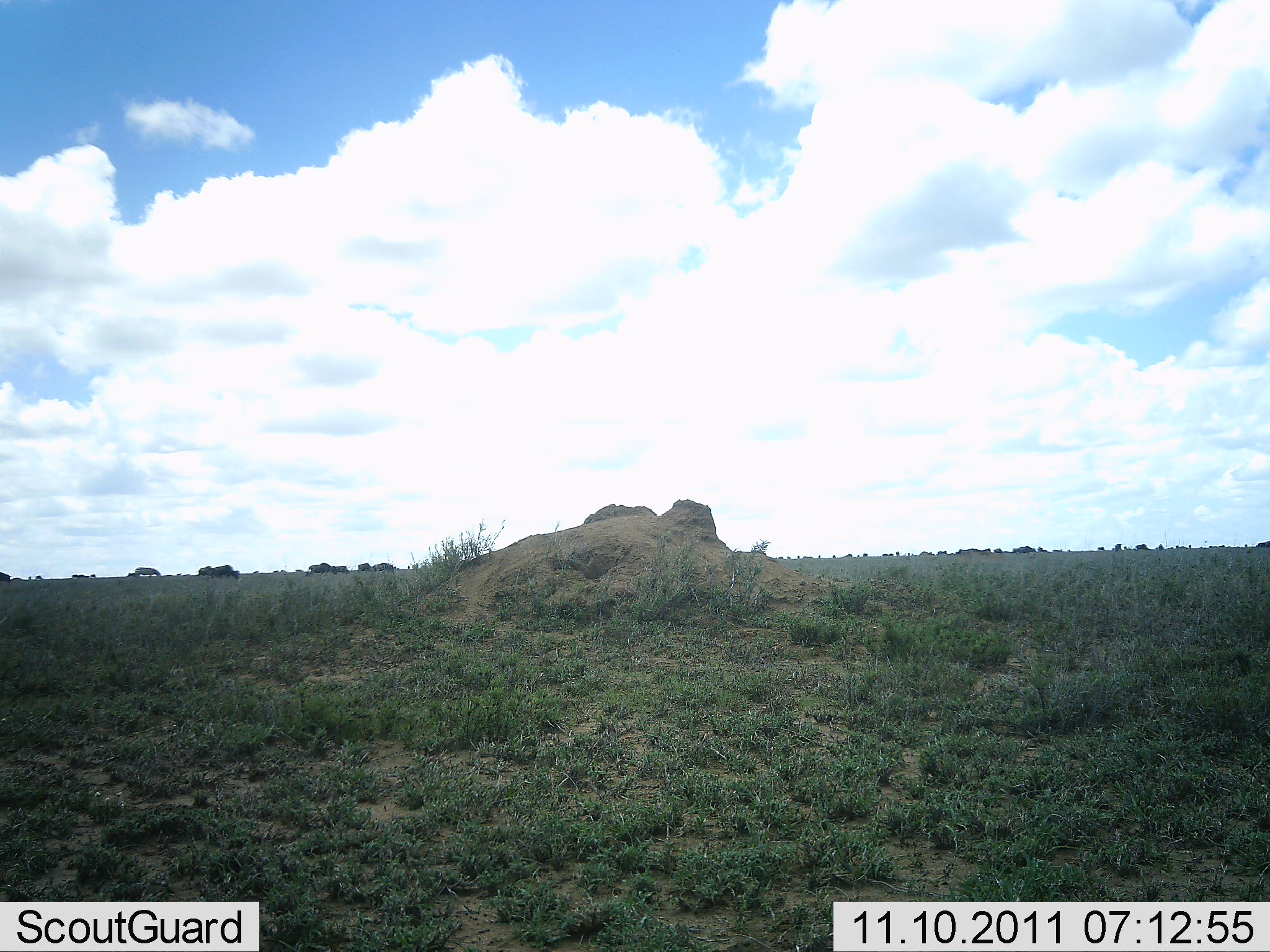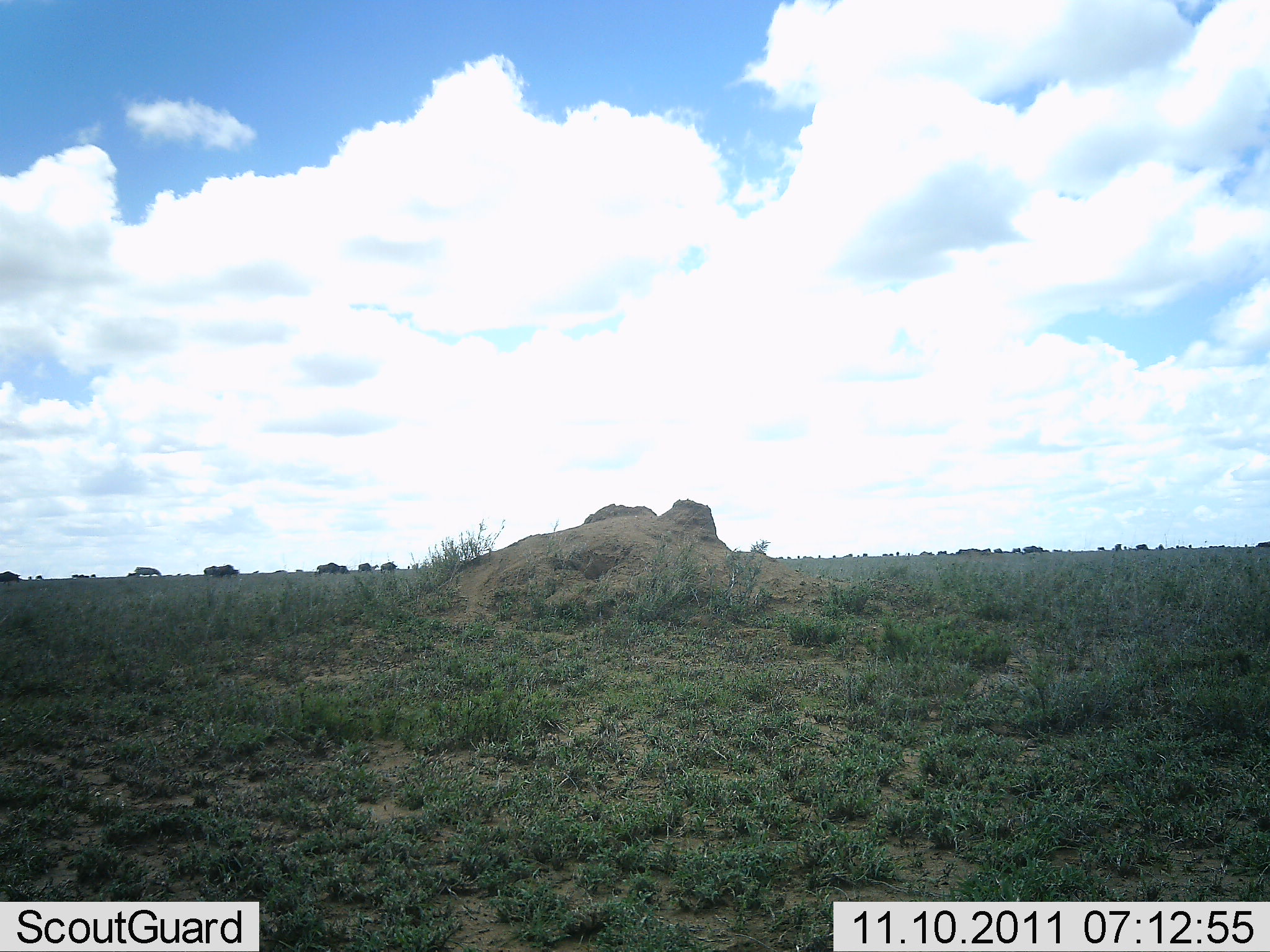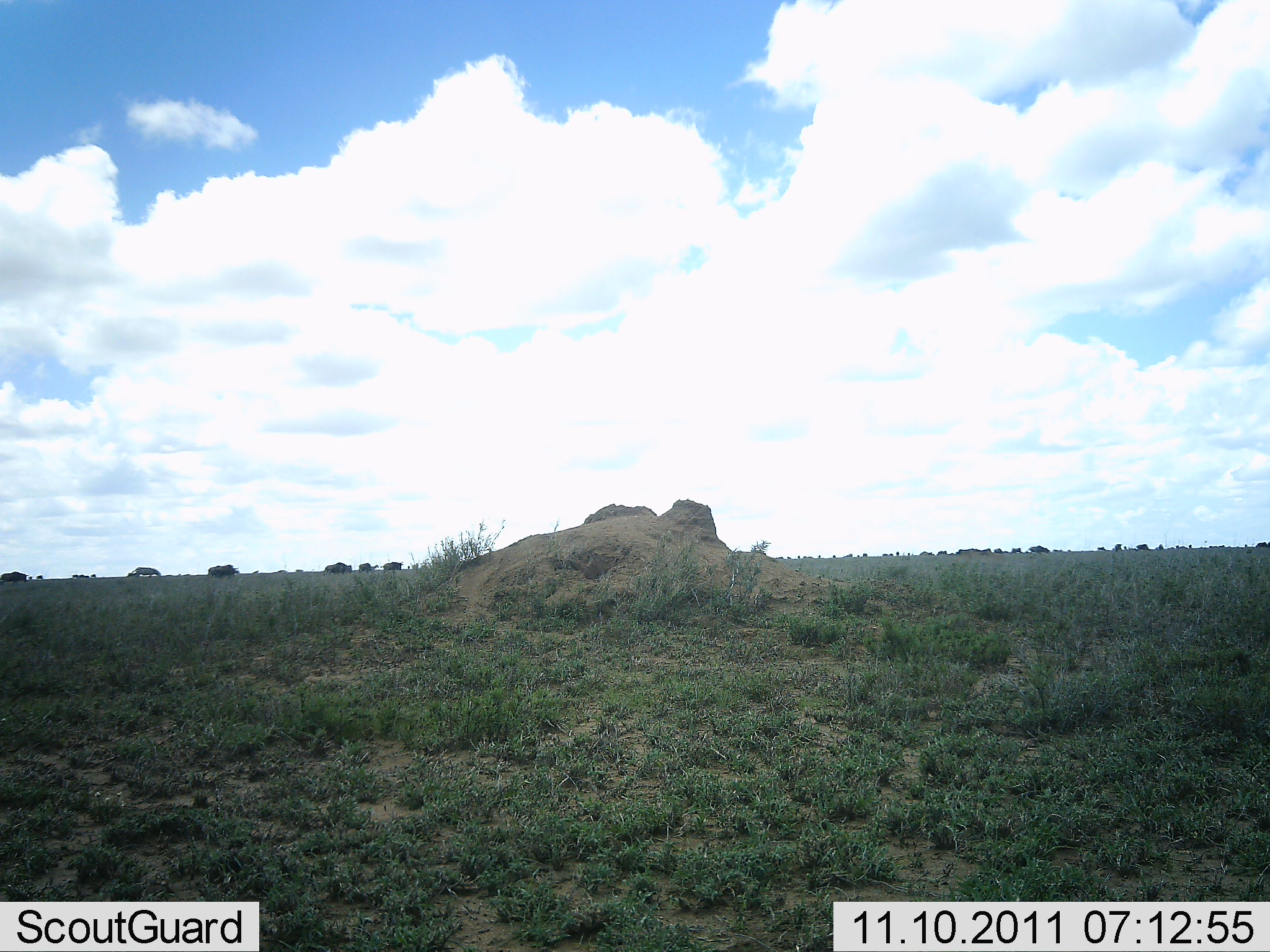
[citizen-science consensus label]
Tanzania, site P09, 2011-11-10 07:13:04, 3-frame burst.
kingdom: Animalia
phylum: Chordata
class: Mammalia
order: Artiodactyla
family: Bovidae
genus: Connochaetes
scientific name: Connochaetes taurinus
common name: blue wildebeest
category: wildebeest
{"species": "wildebeest (blue wildebeest) (Connochaetes taurinus)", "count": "11-50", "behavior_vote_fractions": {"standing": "17%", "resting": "0%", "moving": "75%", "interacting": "0%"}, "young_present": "0%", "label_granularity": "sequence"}